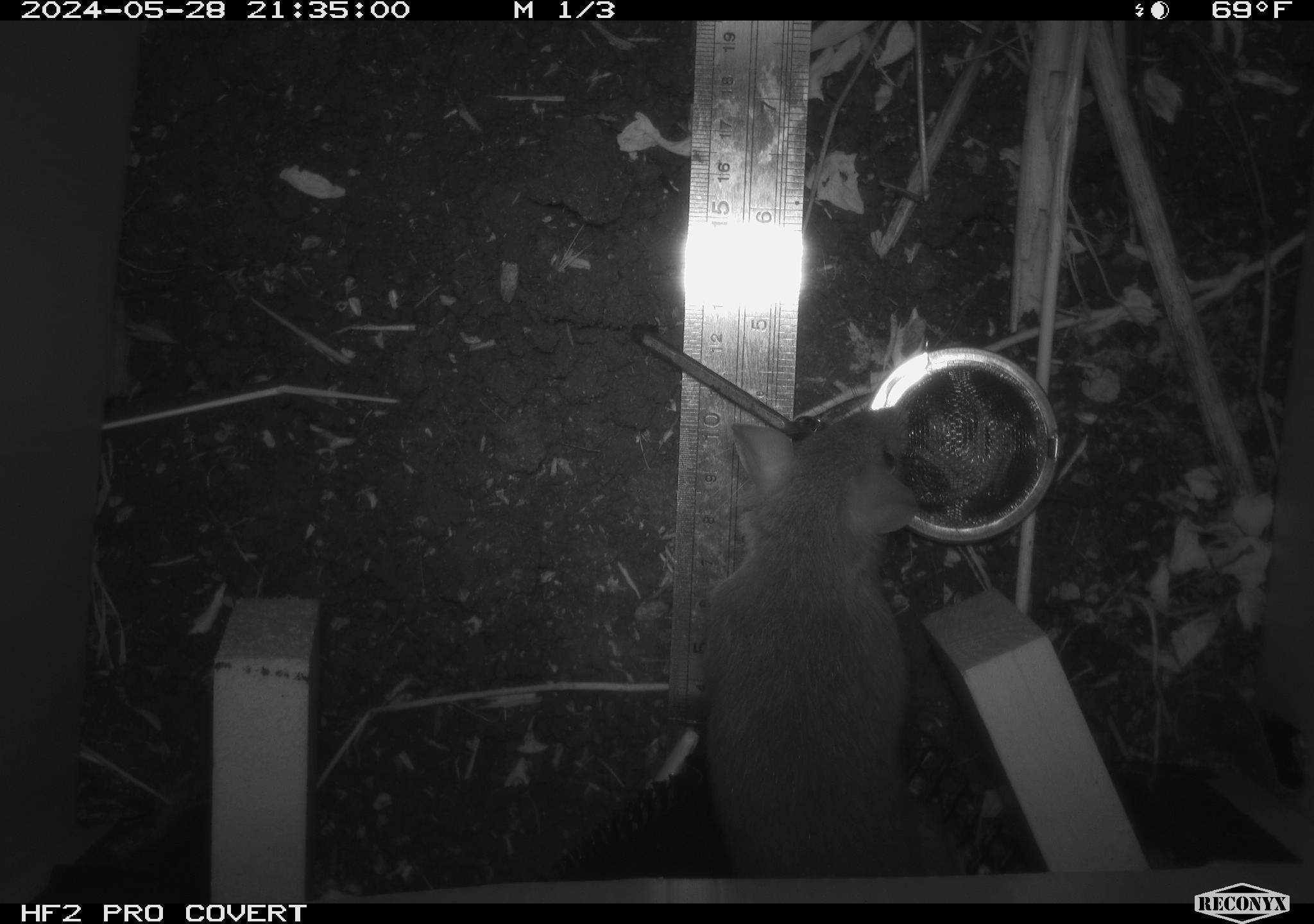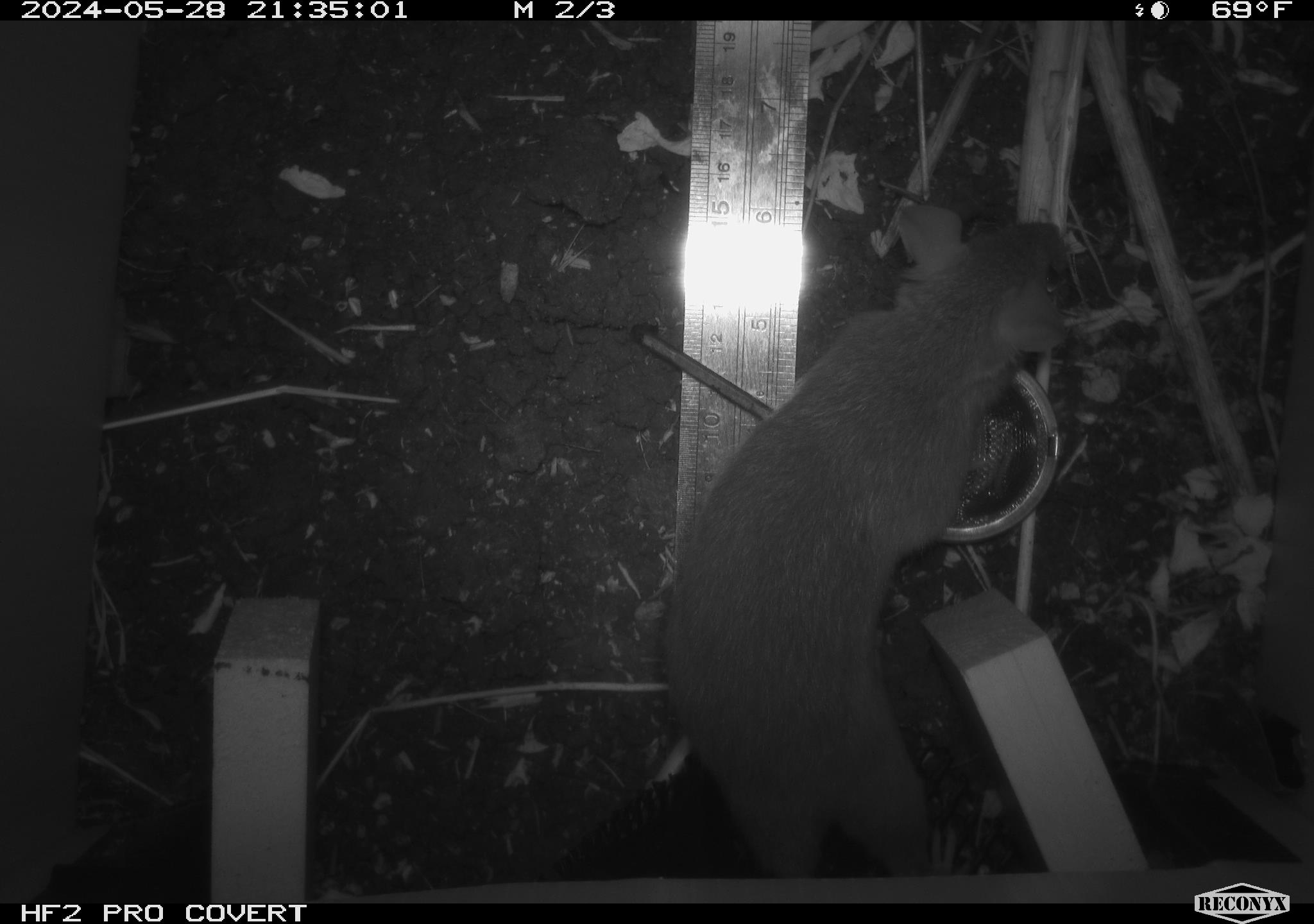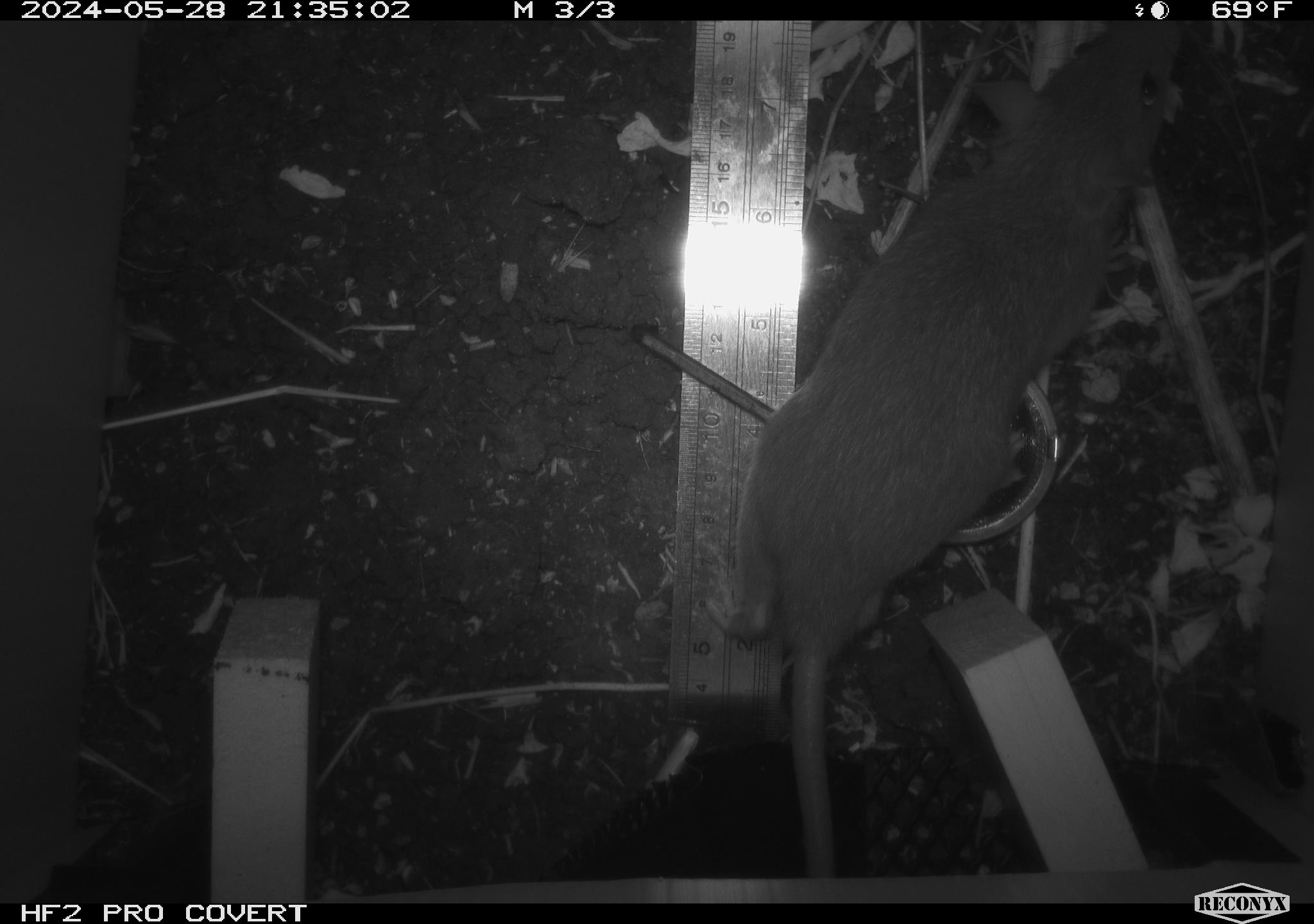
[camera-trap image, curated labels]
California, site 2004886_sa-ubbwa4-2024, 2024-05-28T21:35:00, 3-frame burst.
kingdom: Animalia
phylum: Chordata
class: Mammalia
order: Rodentia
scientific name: Rodentia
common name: woodrat or rat or mouse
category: woodrat or rat or mouse species